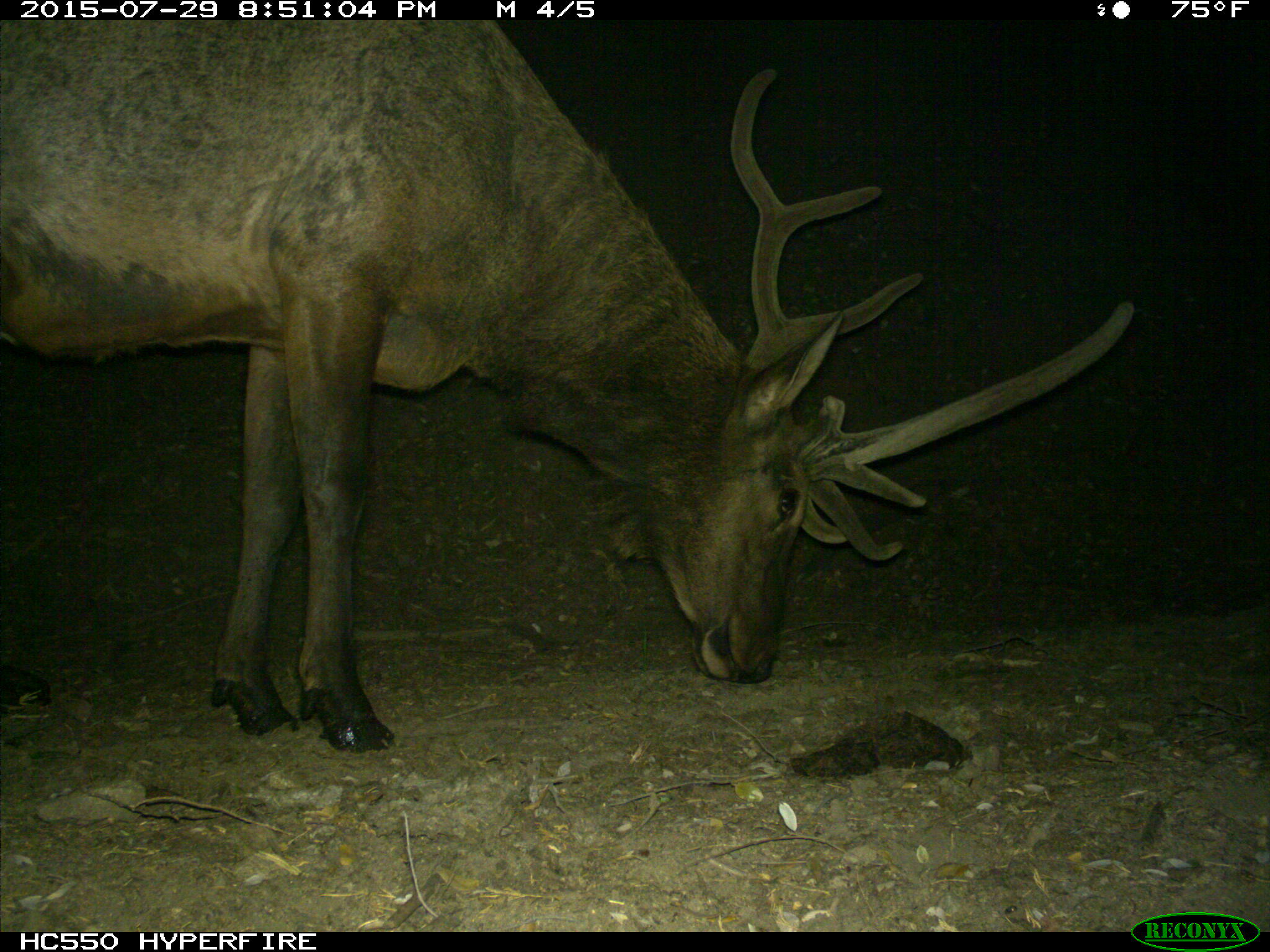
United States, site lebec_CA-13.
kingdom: Animalia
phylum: Chordata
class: Mammalia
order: Artiodactyla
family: Cervidae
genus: Cervus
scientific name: Cervus canadensis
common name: elk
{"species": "Cervus canadensis (elk)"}